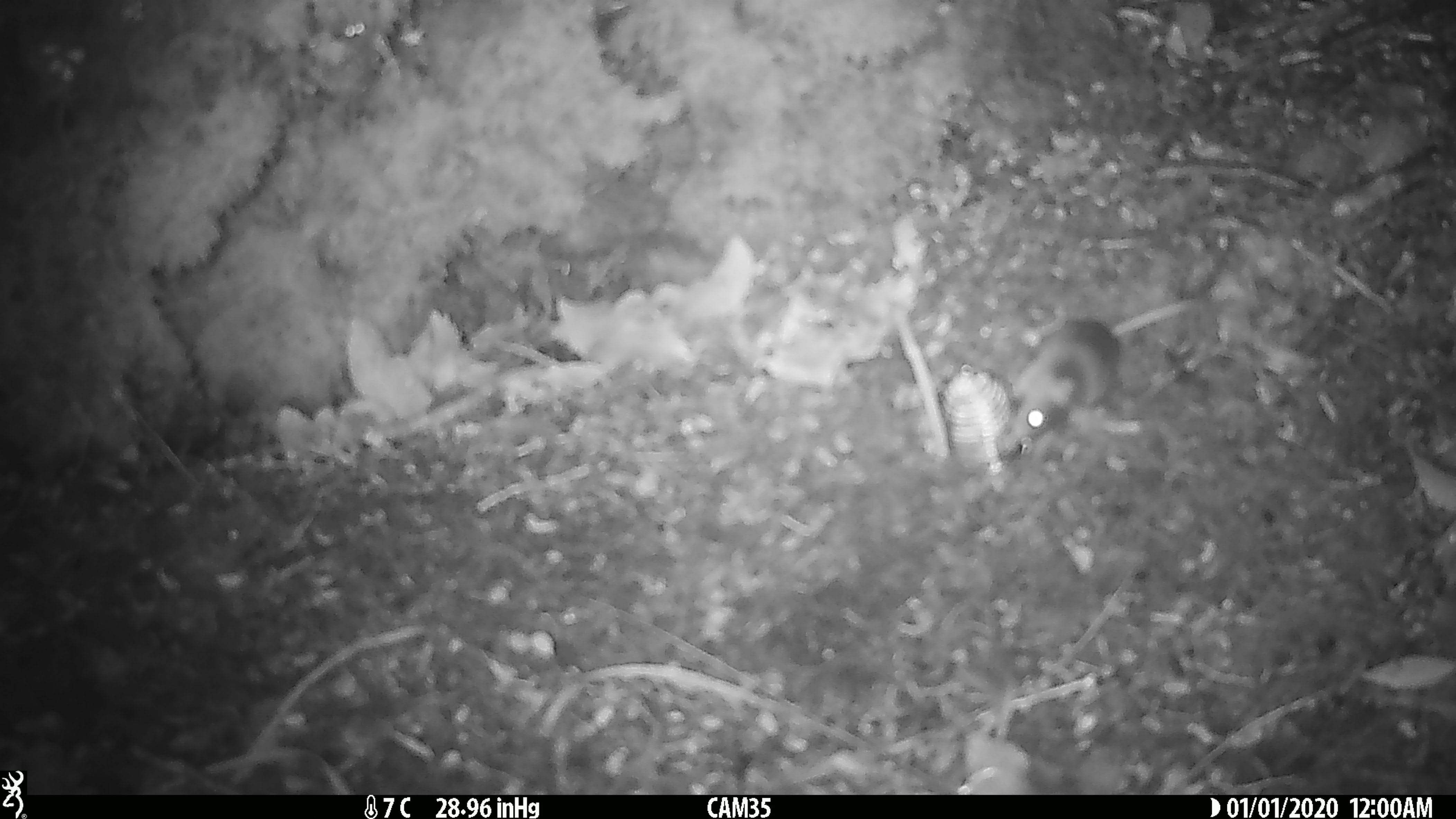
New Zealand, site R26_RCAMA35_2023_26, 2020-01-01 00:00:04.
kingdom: Animalia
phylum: Chordata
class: Mammalia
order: Rodentia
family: Muridae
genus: Mus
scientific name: Mus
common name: mouse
Mouse (Mus).